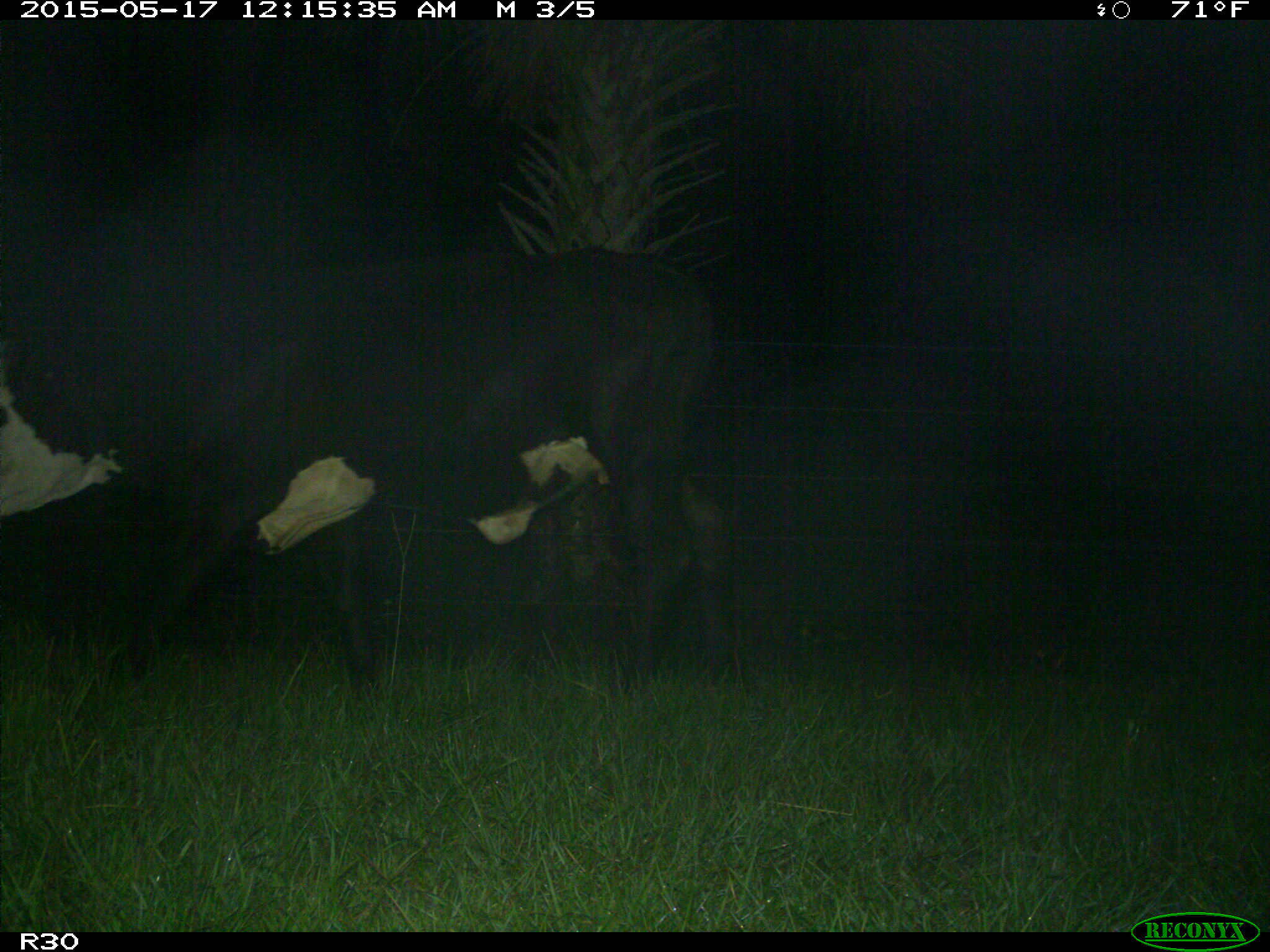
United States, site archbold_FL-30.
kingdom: Animalia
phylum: Chordata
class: Mammalia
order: Artiodactyla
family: Bovidae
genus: Bos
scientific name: Bos taurus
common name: domestic cow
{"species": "Bos taurus (domestic cow)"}